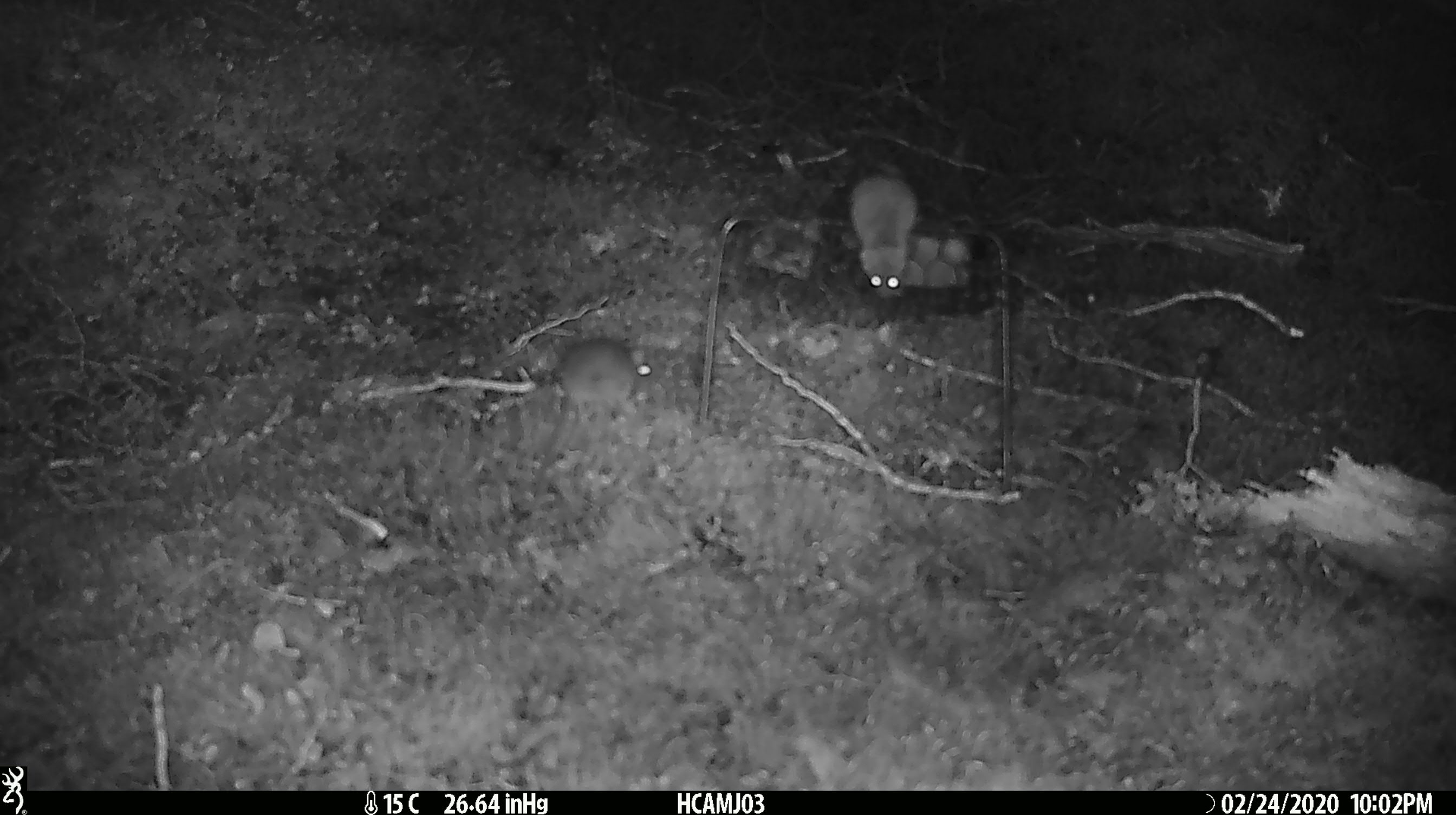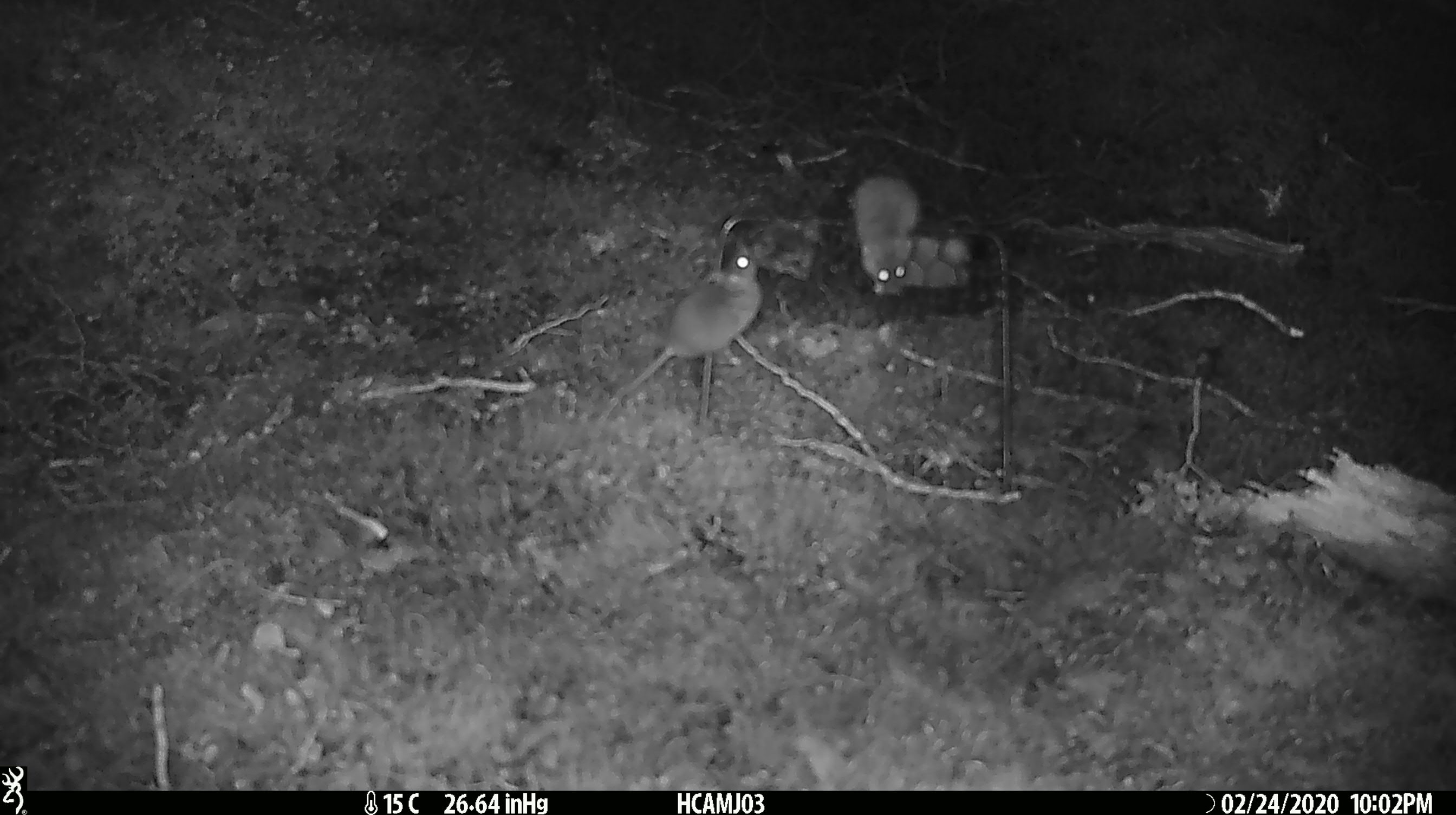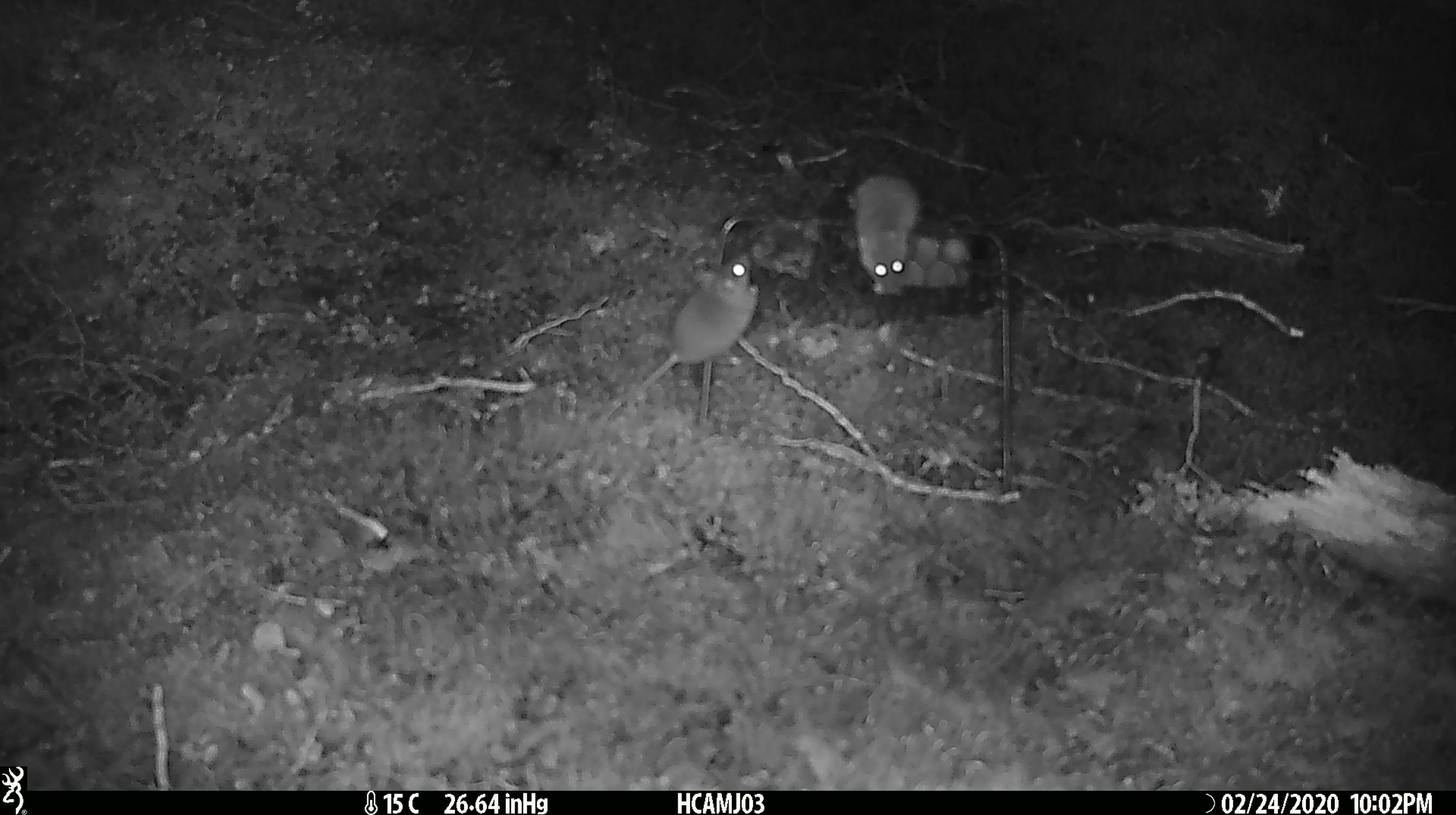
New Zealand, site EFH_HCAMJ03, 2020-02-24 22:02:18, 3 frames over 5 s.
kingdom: Animalia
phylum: Chordata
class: Mammalia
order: Rodentia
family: Muridae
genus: Mus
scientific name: Mus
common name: mouse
Mouse (Mus).